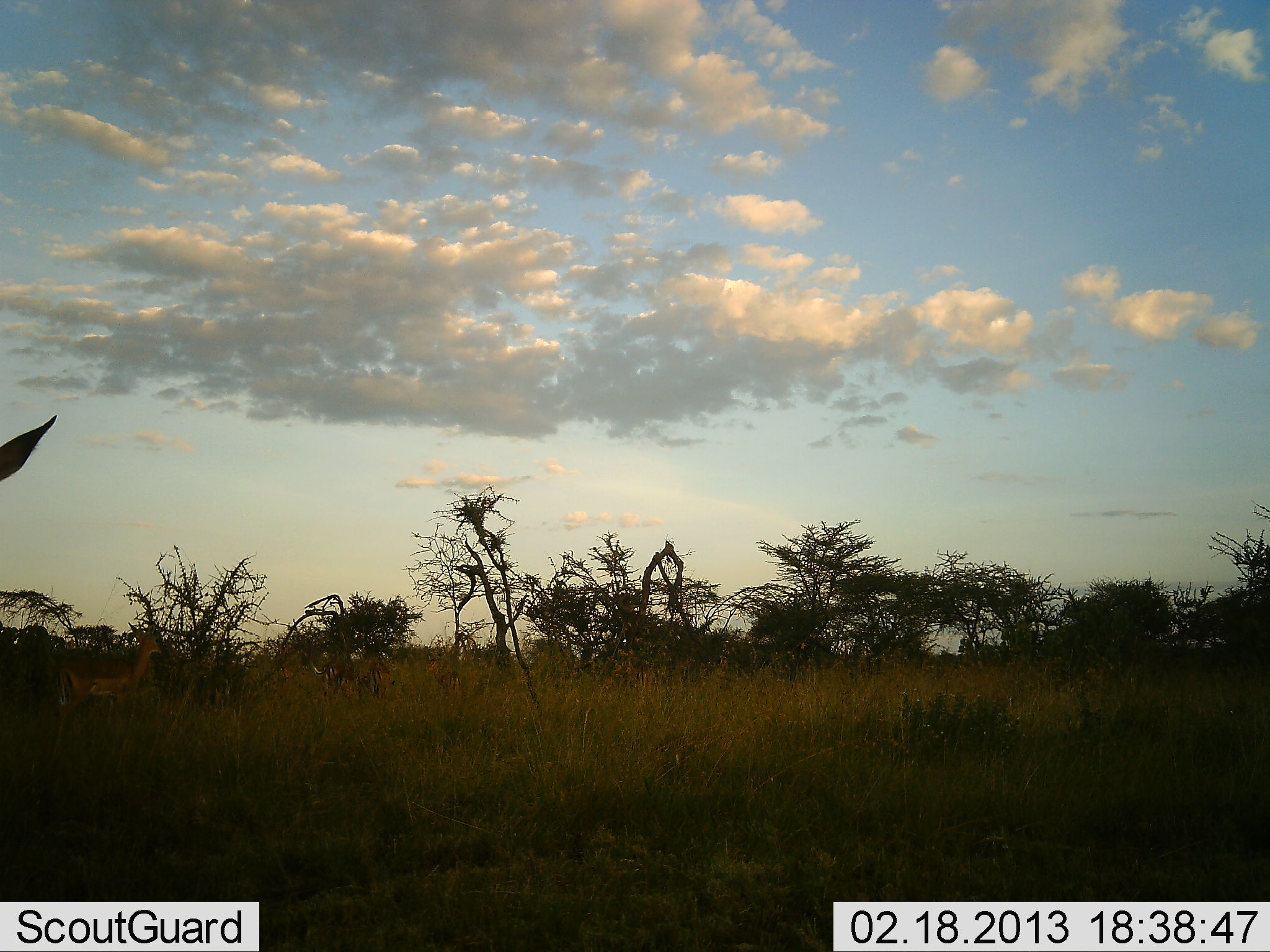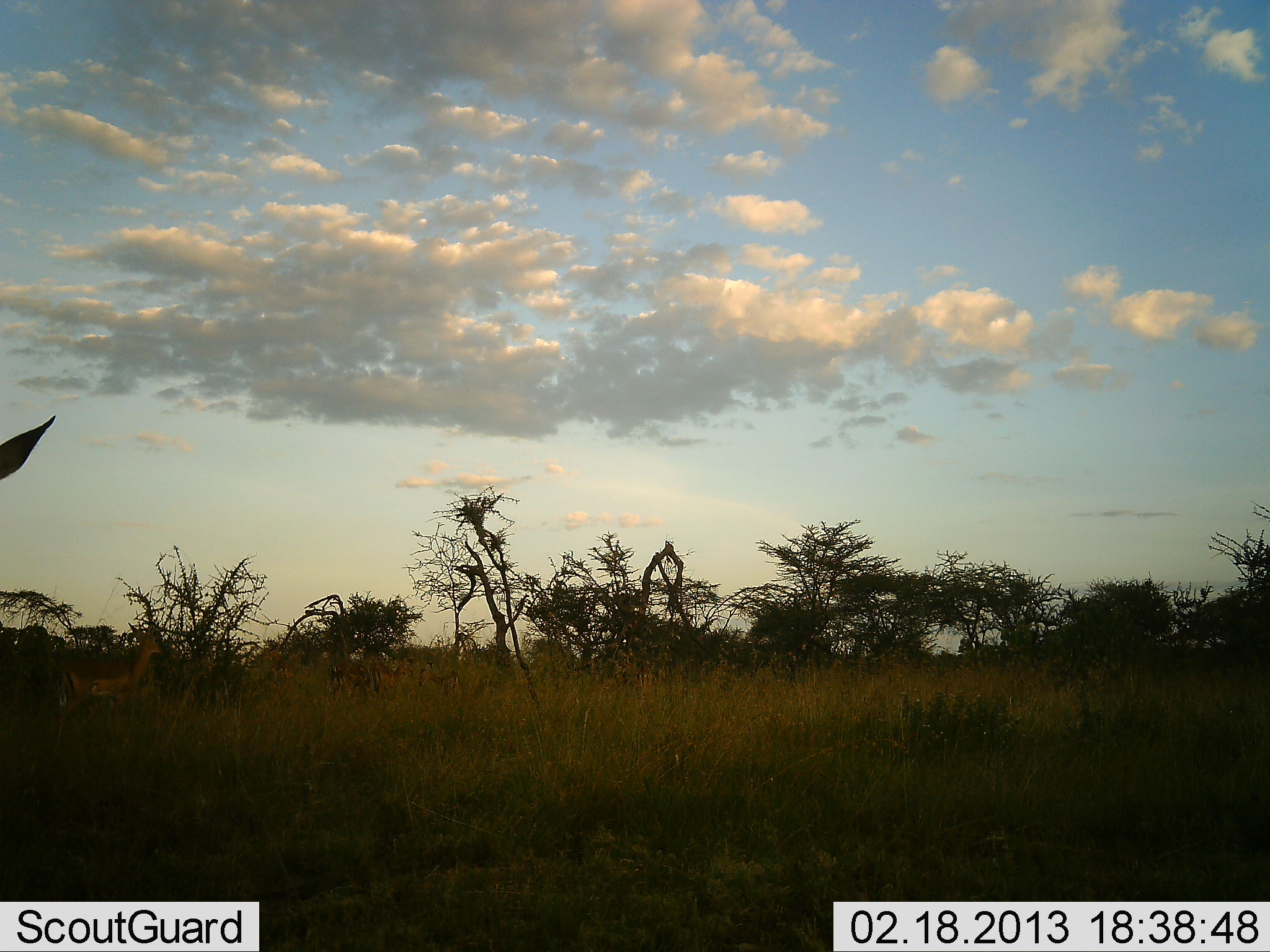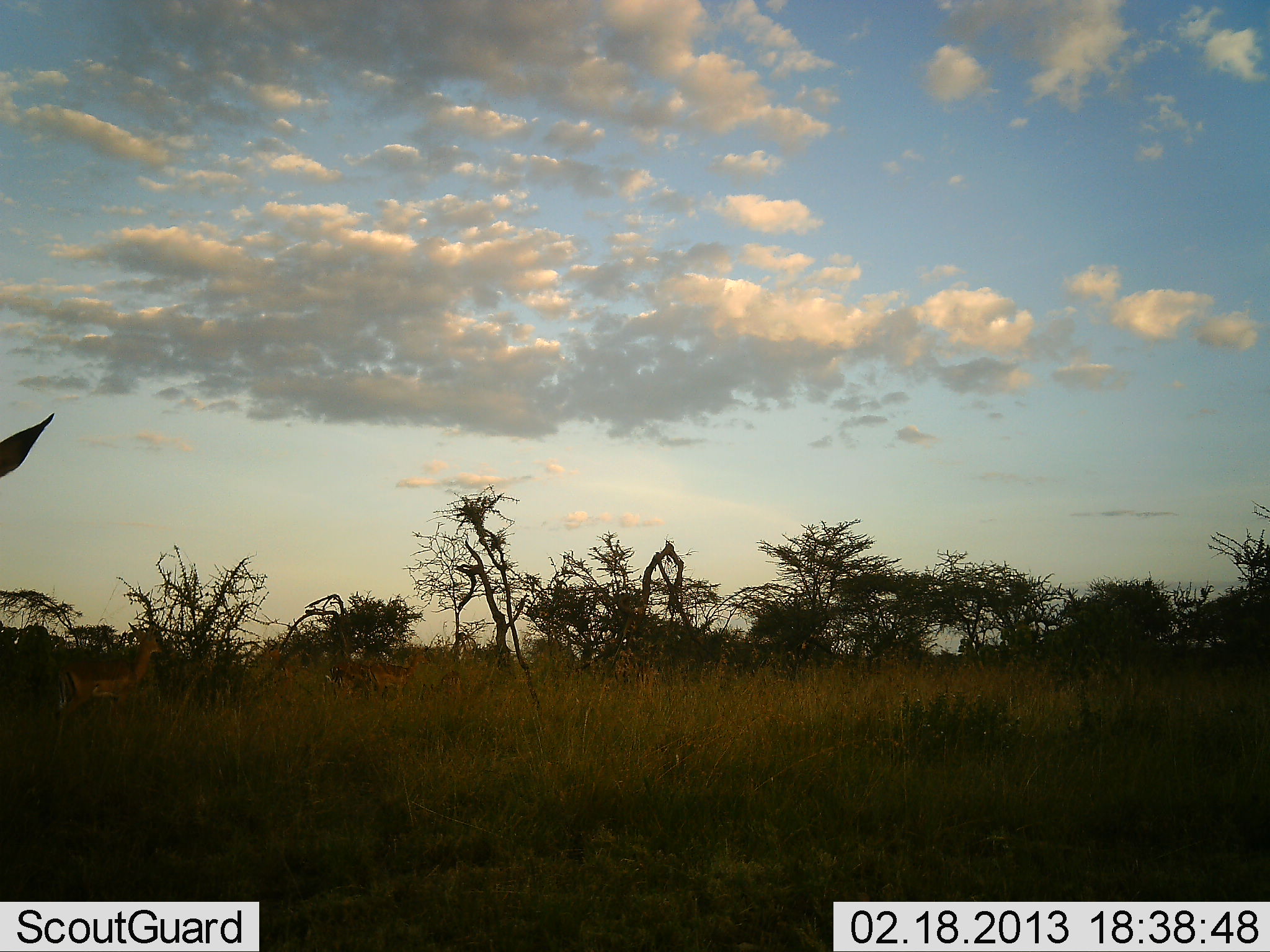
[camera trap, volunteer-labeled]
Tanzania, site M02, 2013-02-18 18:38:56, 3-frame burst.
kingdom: Animalia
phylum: Chordata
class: Mammalia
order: Artiodactyla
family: Bovidae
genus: Aepyceros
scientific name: Aepyceros melampus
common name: impala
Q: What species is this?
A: Impala (Aepyceros melampus).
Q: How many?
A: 5.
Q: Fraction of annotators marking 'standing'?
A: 100%.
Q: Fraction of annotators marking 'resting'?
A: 0%.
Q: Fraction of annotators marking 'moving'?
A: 50%.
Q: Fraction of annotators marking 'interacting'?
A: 0%.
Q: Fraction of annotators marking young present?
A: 0%.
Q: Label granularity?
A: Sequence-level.